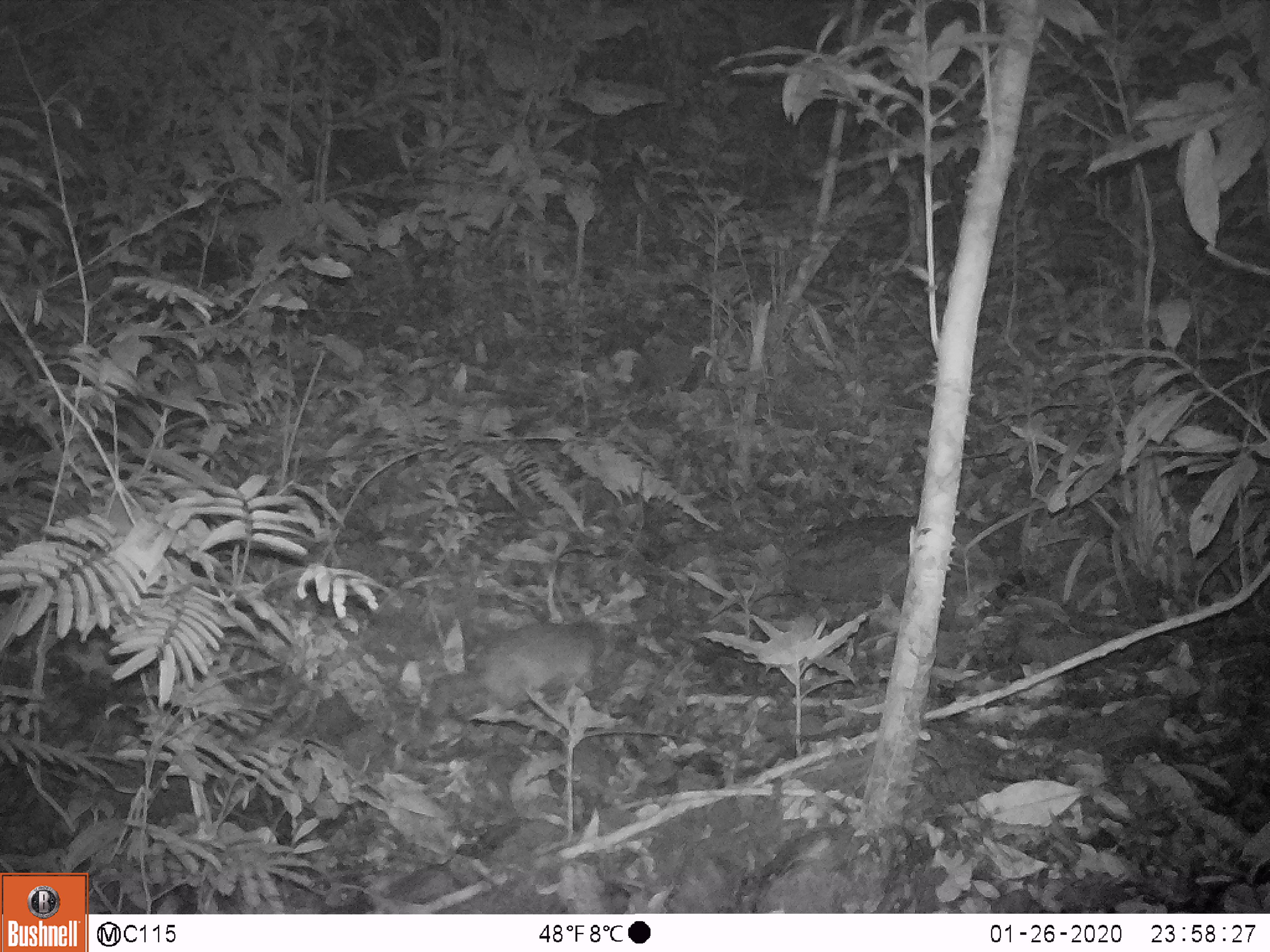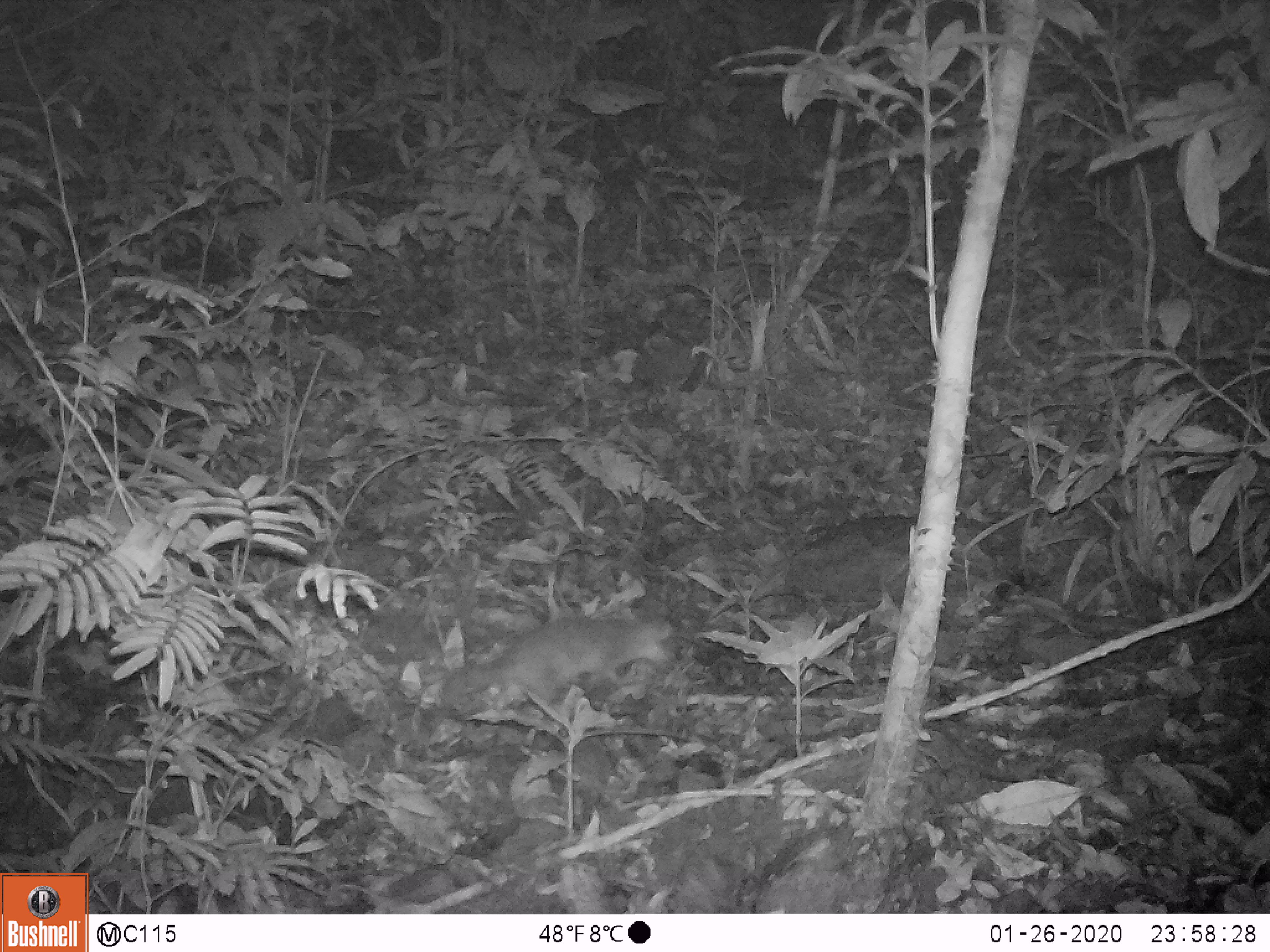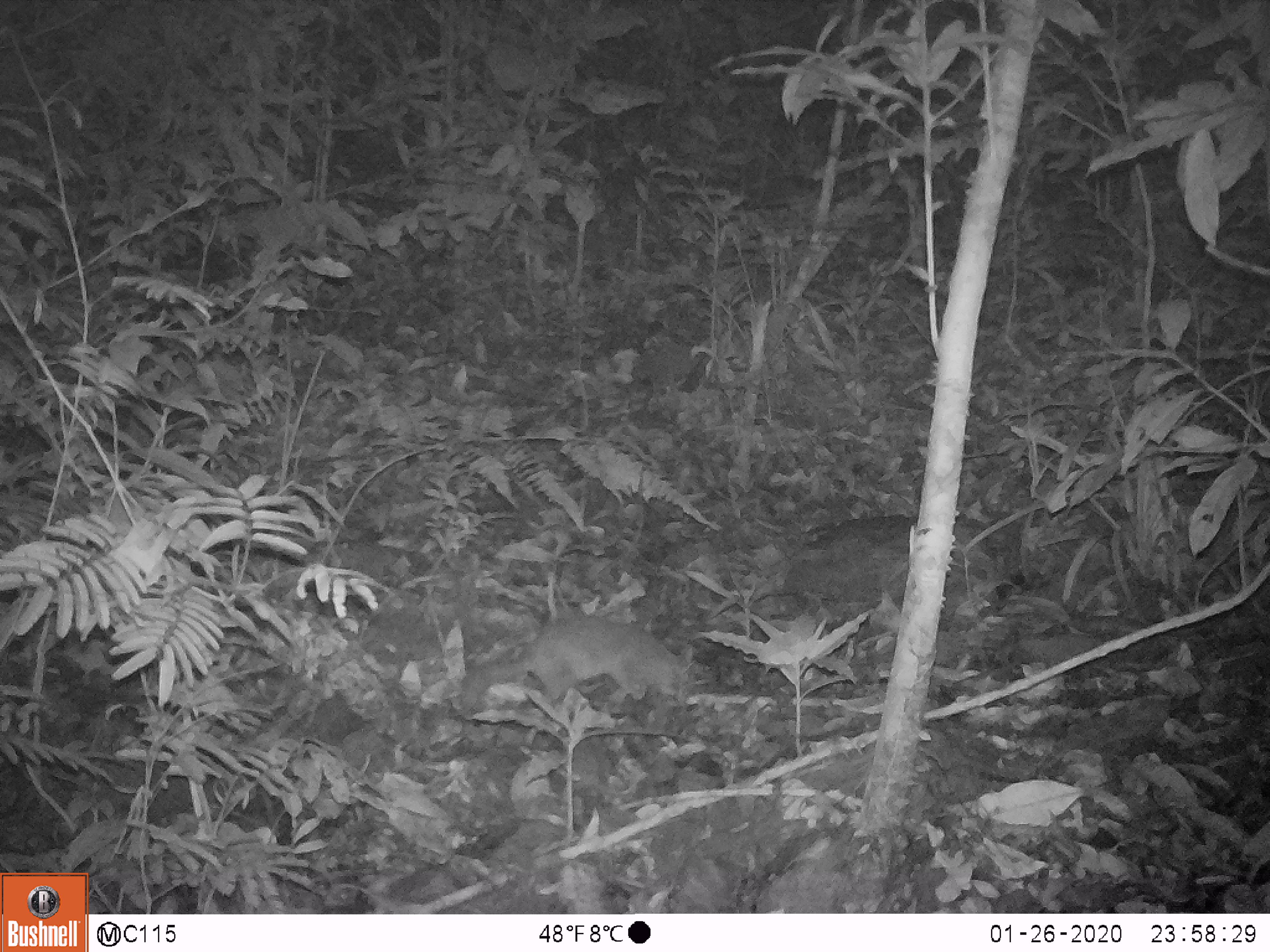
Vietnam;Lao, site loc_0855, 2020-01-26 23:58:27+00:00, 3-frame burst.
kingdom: Animalia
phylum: Chordata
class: Mammalia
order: Carnivora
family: Mustelidae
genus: Melogale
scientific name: Melogale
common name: ferret badger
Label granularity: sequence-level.